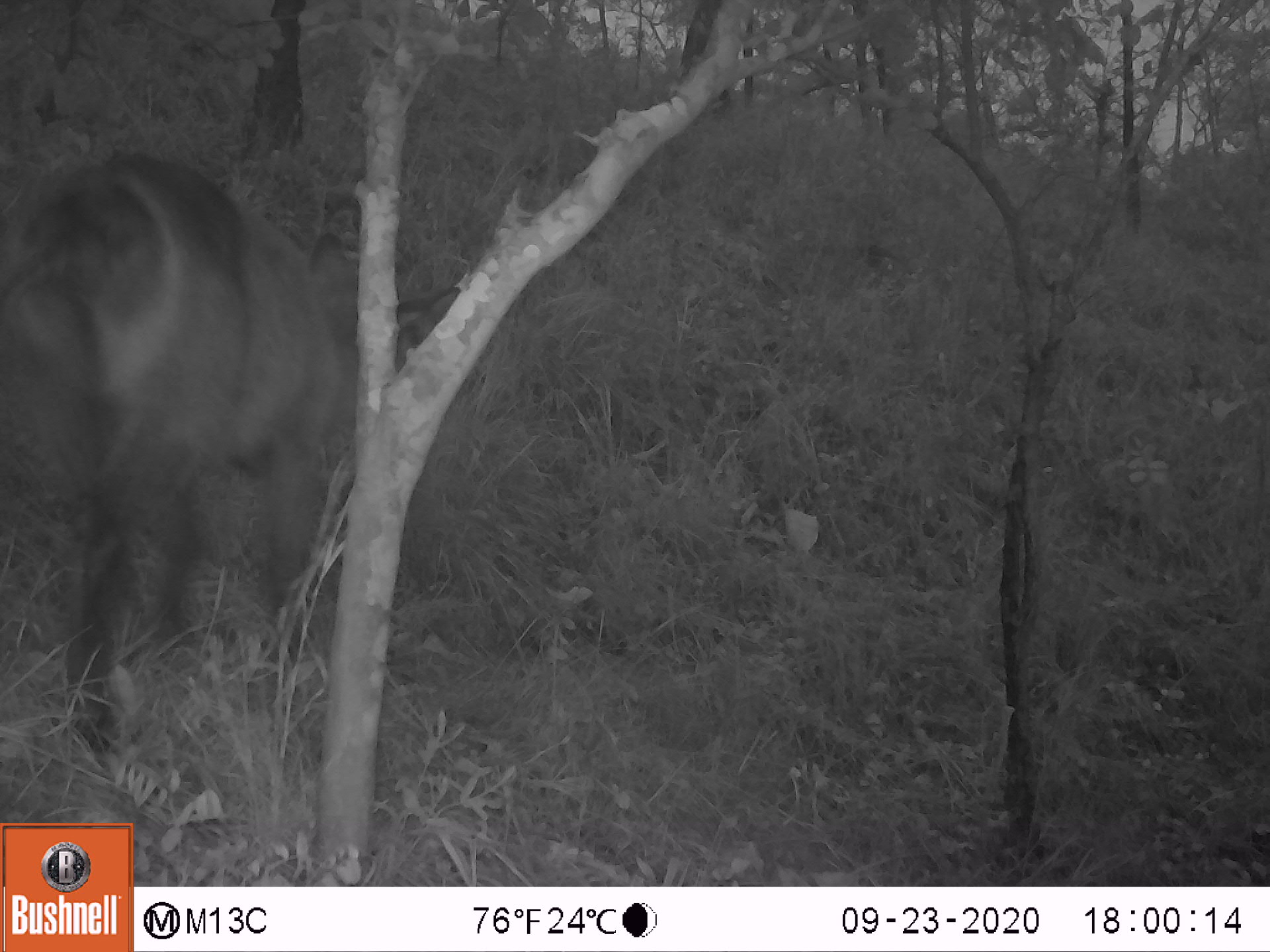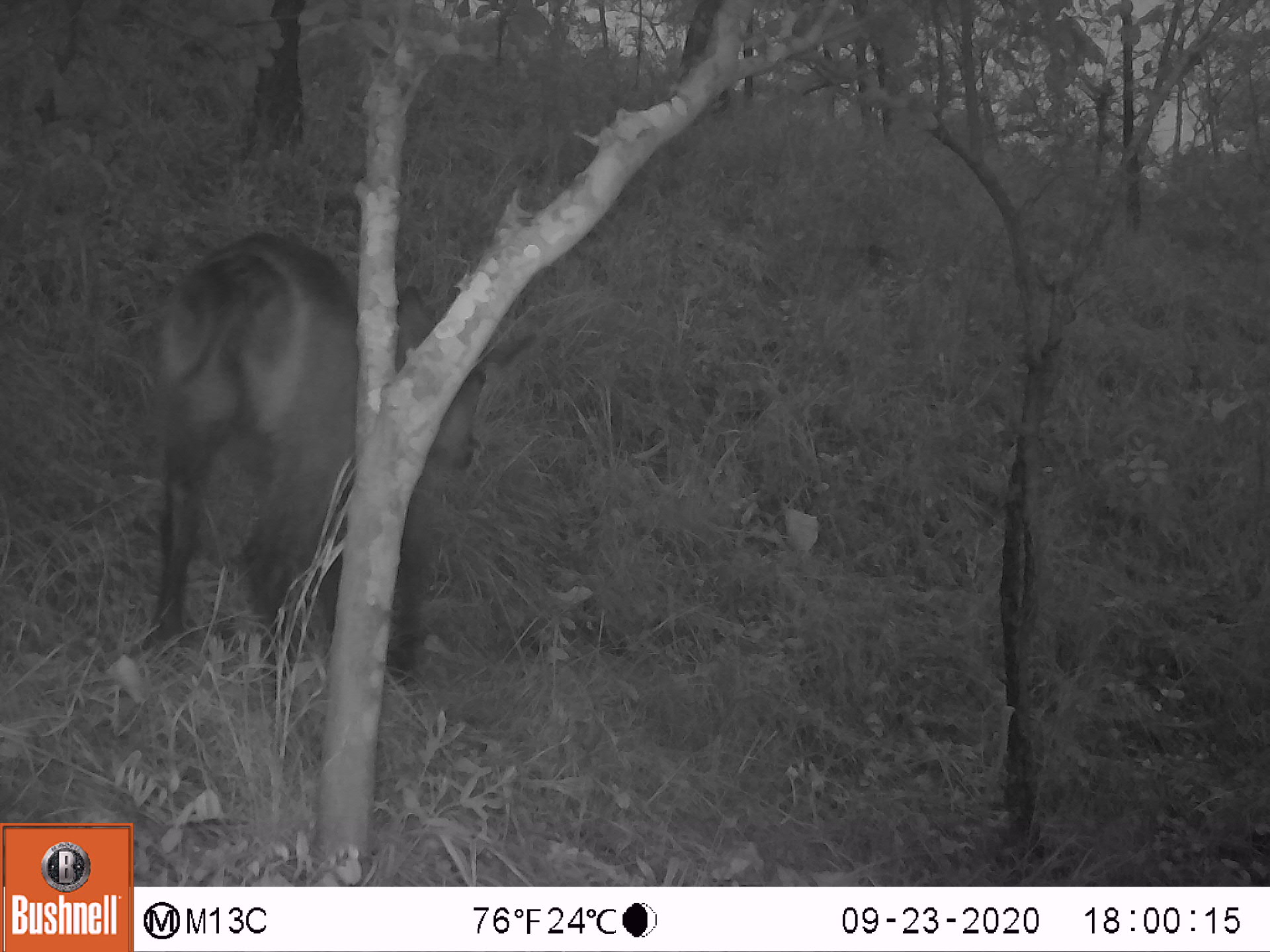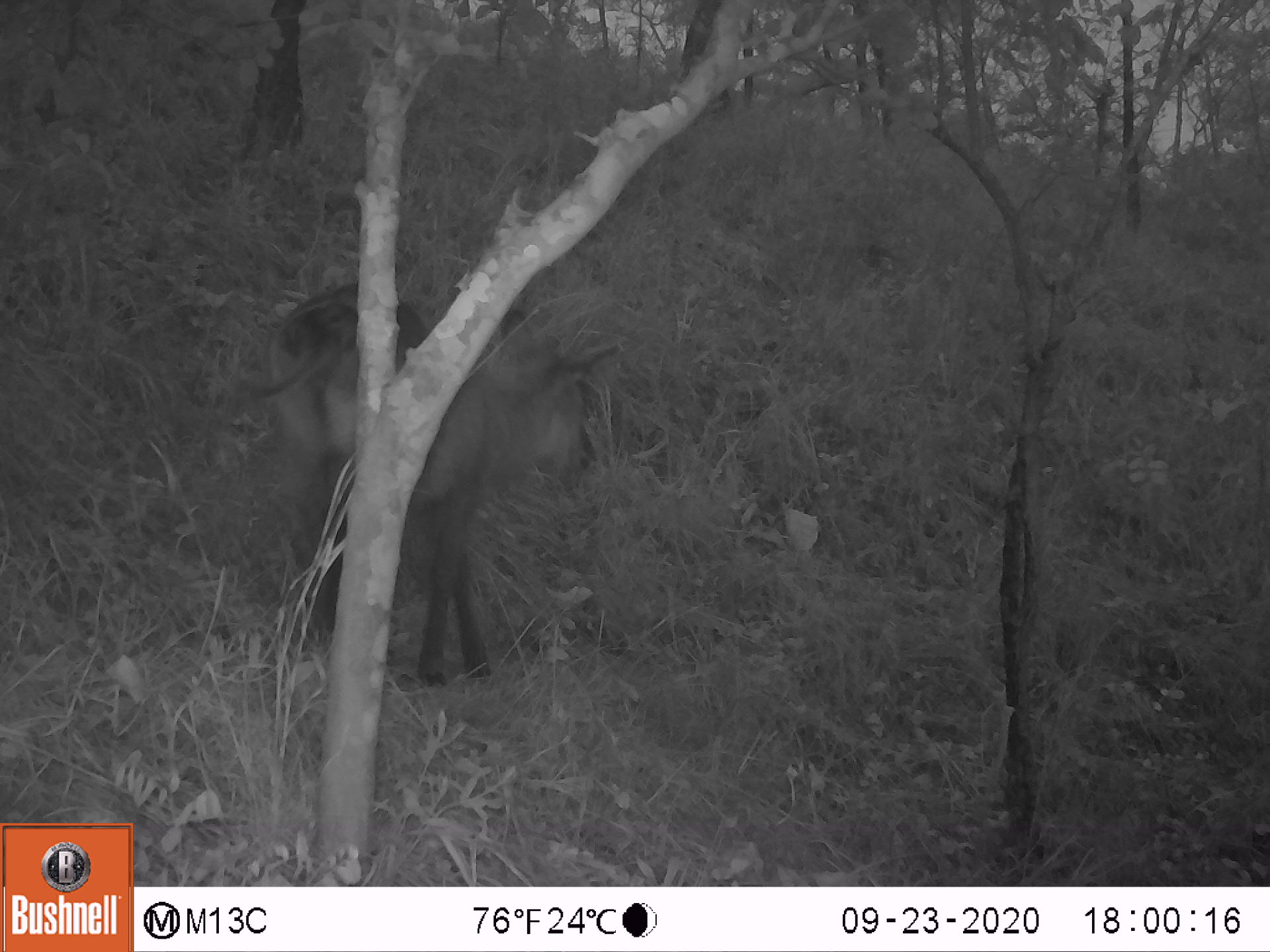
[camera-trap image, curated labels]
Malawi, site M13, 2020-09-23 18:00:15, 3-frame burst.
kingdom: Animalia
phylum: Chordata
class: Mammalia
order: Artiodactyla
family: Bovidae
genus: Kobus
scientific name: Kobus ellipsiprymnus ellipsiprymnus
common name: common waterbuck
Common waterbuck (Kobus ellipsiprymnus ellipsiprymnus), count 1.